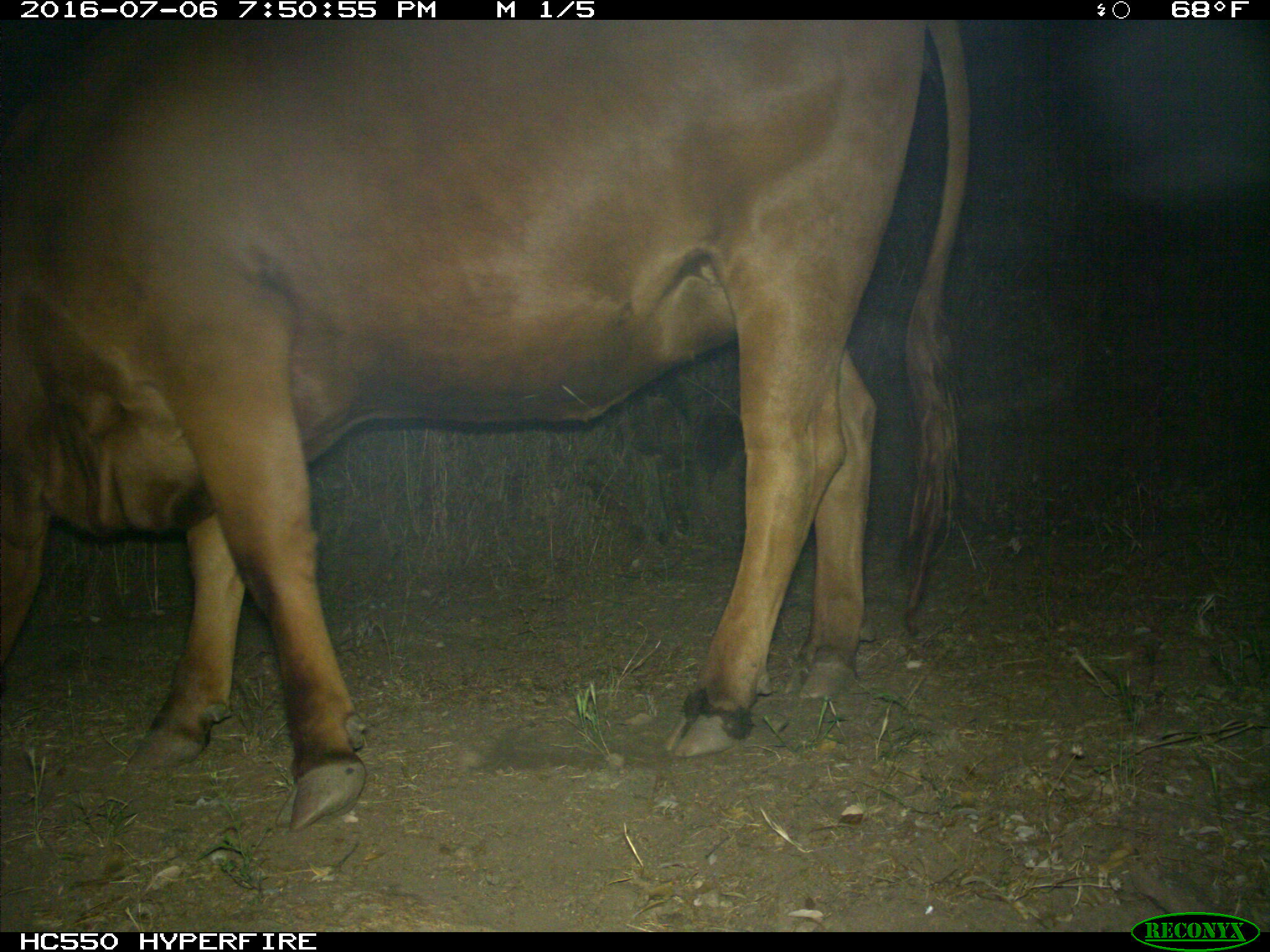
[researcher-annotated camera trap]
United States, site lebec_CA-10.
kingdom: Animalia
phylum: Chordata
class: Mammalia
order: Artiodactyla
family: Bovidae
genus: Bos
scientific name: Bos taurus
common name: domestic cow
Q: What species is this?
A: Bos taurus (domestic cow).